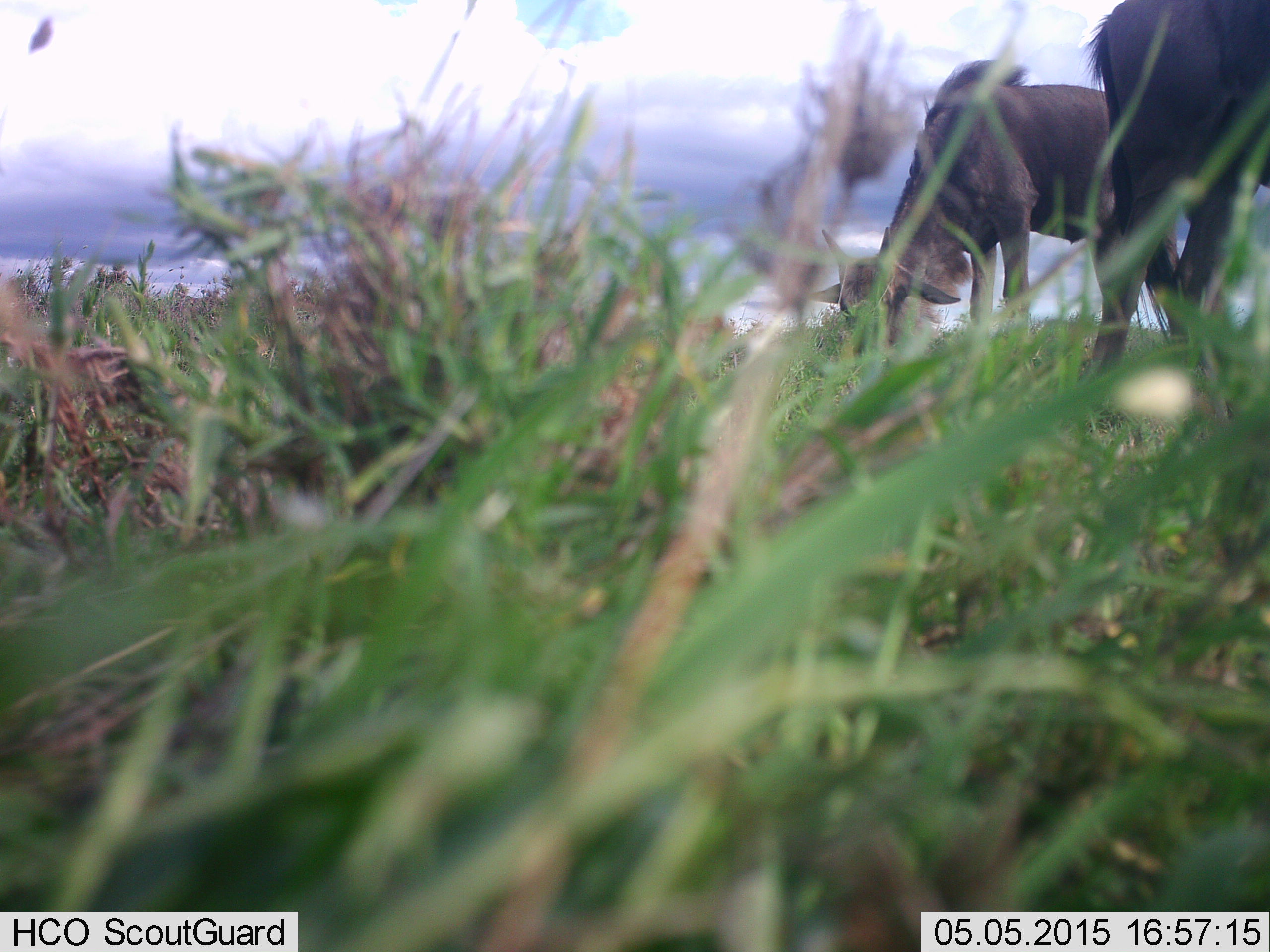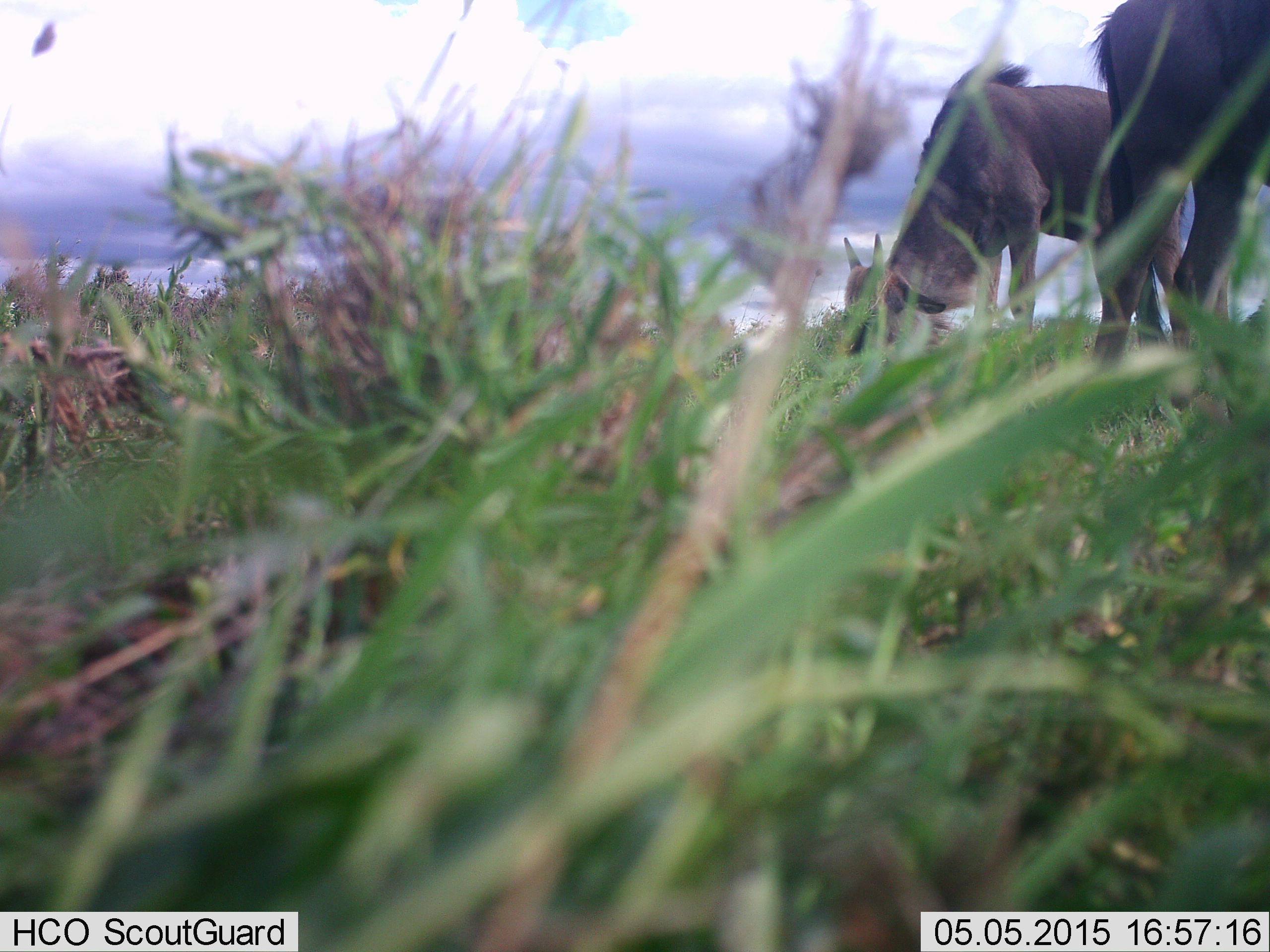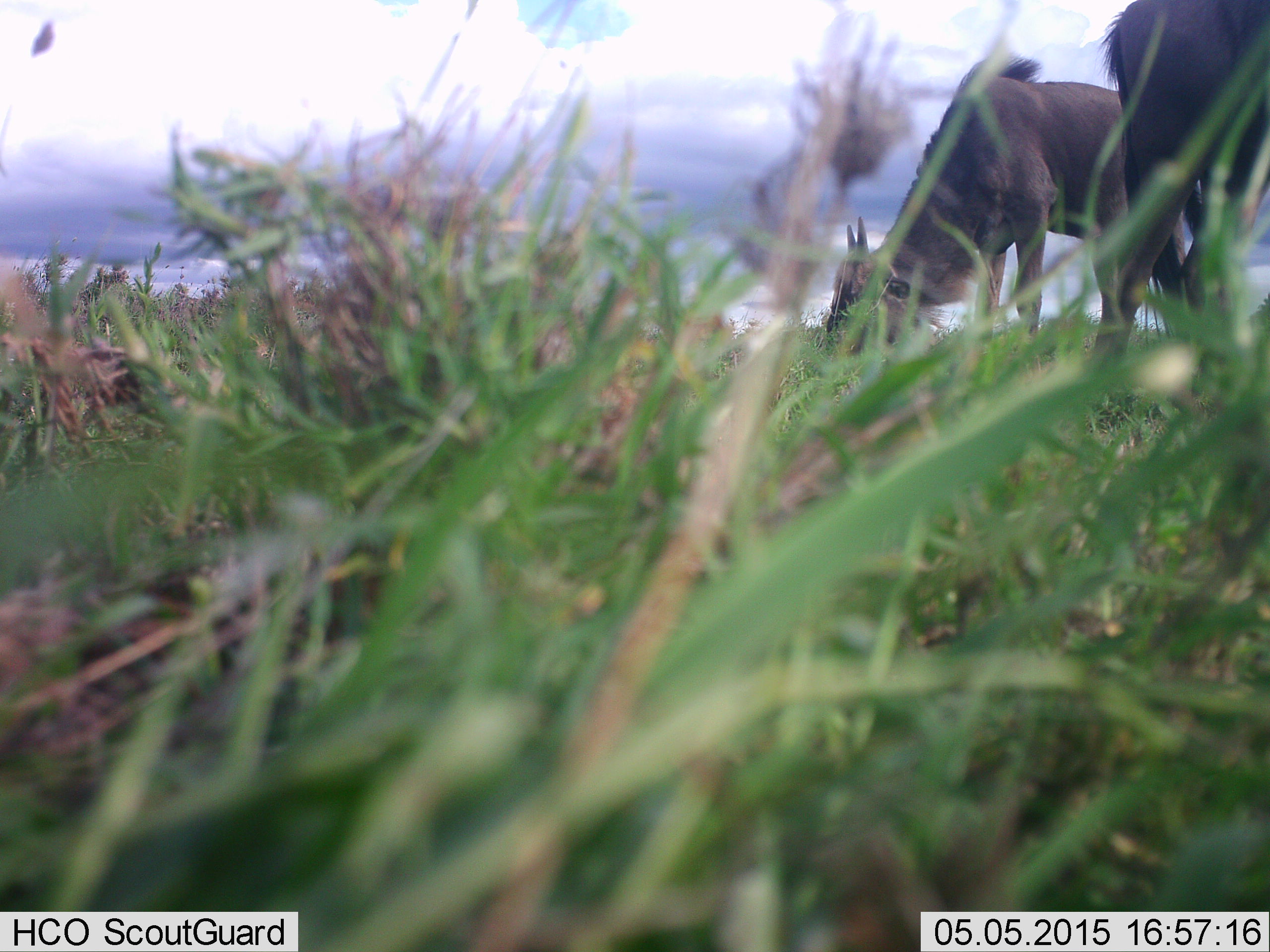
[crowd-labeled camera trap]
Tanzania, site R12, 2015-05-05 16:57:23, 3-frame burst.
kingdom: Animalia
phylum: Chordata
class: Mammalia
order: Artiodactyla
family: Bovidae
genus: Connochaetes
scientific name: Connochaetes taurinus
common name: blue wildebeest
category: wildebeest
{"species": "wildebeest (blue wildebeest) (Connochaetes taurinus)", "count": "2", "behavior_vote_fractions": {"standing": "36%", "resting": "0%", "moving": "0%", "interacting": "0%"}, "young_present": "45%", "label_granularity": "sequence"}